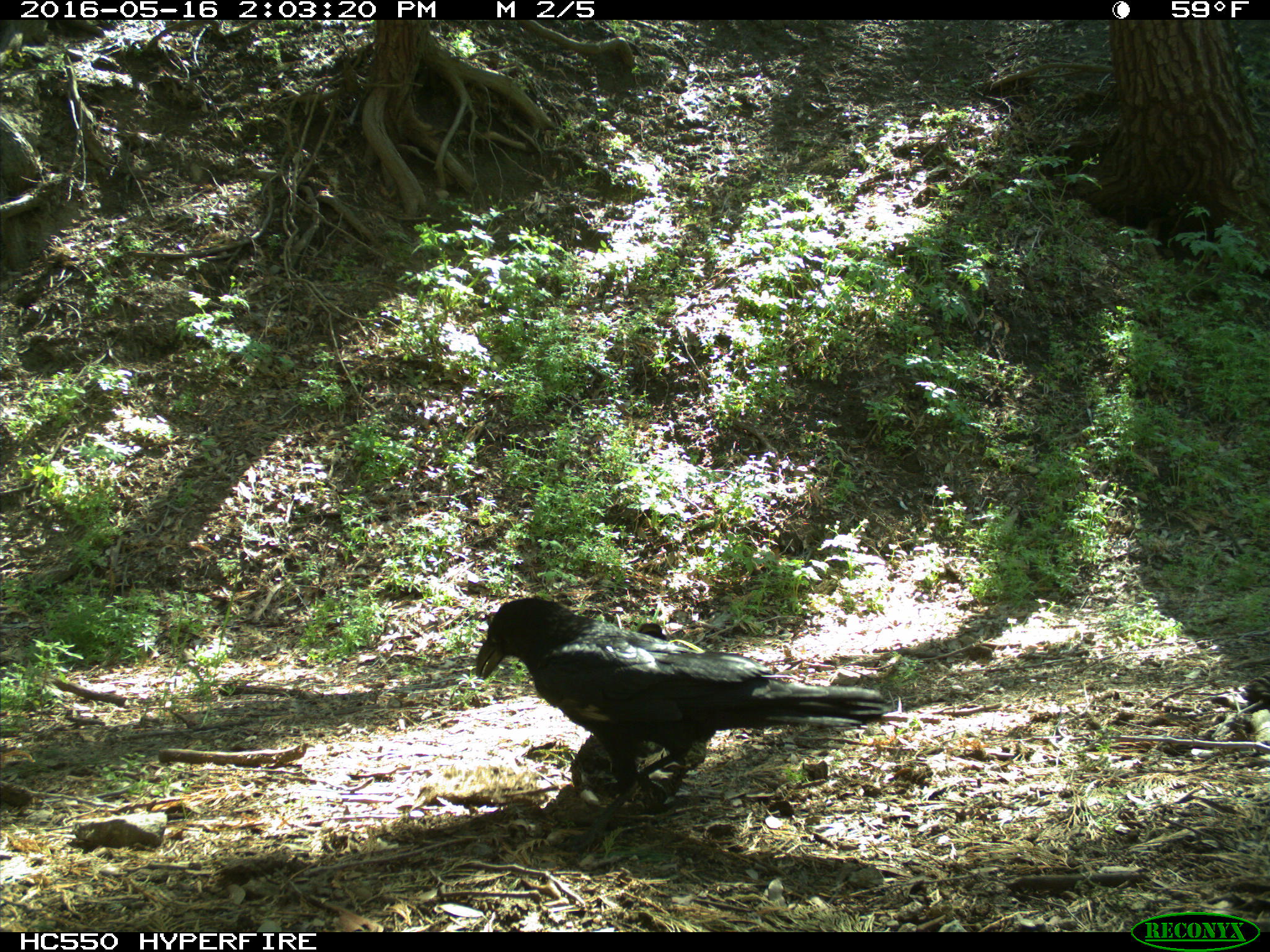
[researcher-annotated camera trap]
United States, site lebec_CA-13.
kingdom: Animalia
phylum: Chordata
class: Aves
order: Passeriformes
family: Corvidae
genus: Corvus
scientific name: Corvus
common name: crows and ravens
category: unidentified corvus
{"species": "unidentified corvus (crows and ravens) (Corvus)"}